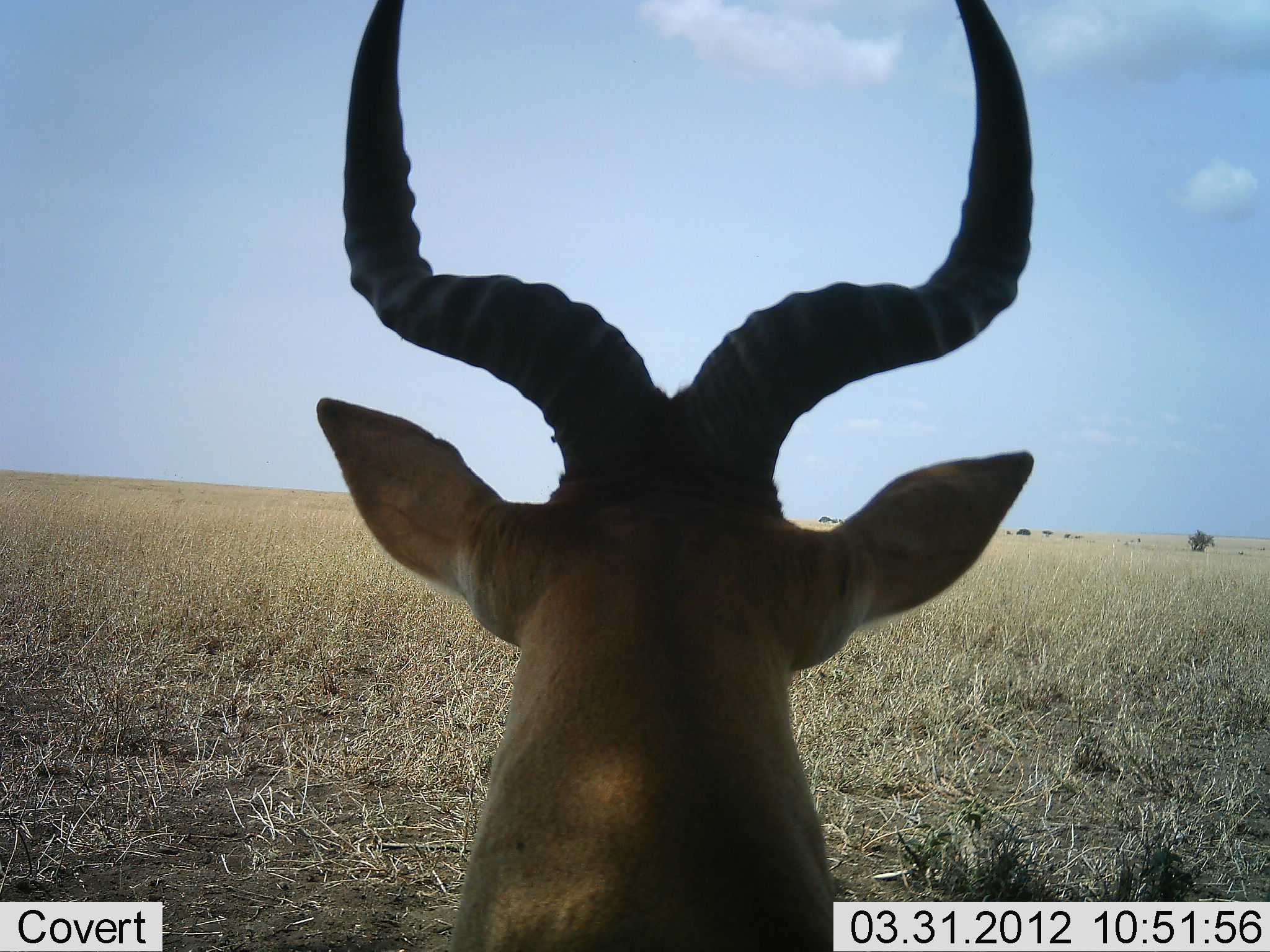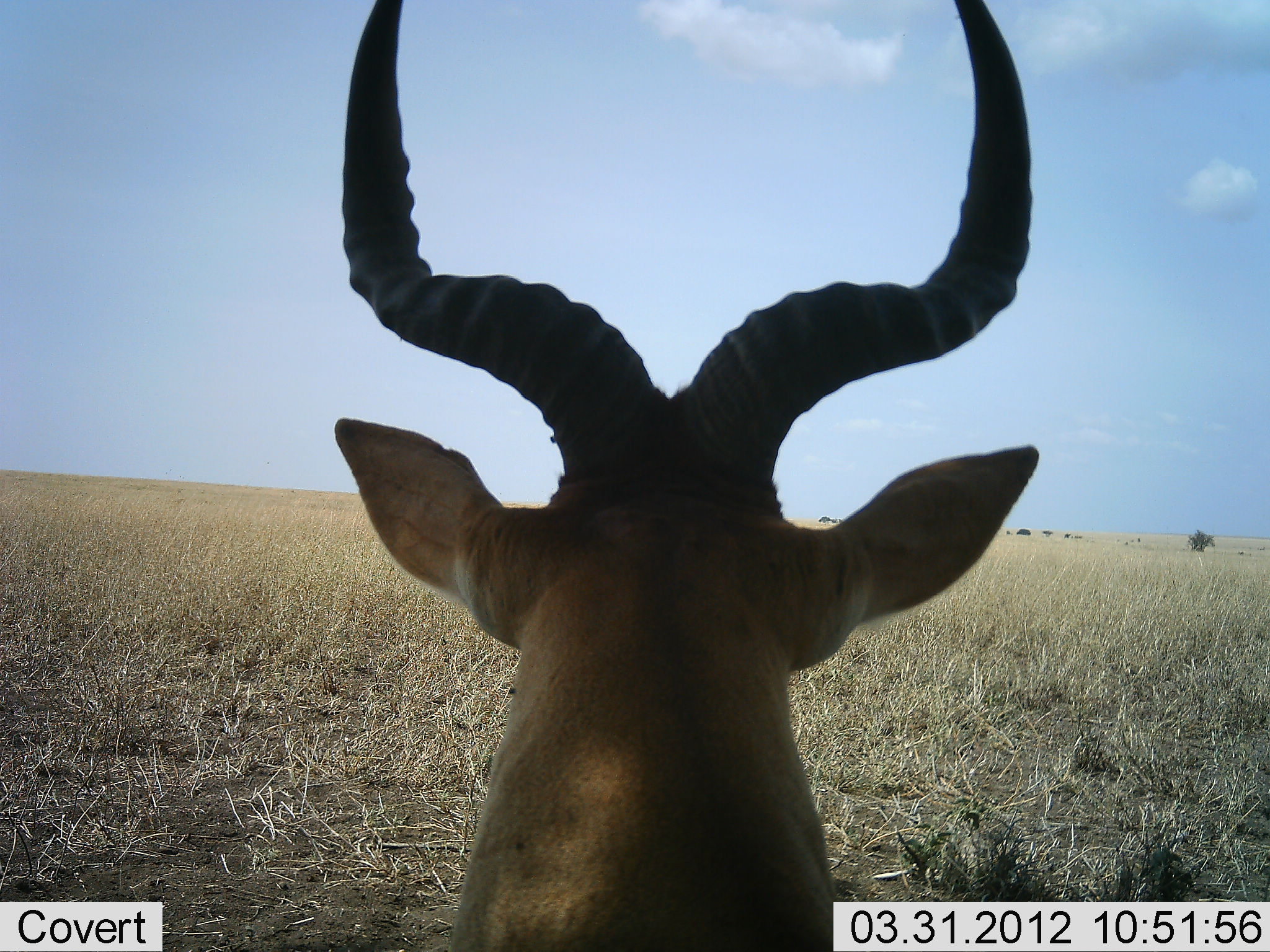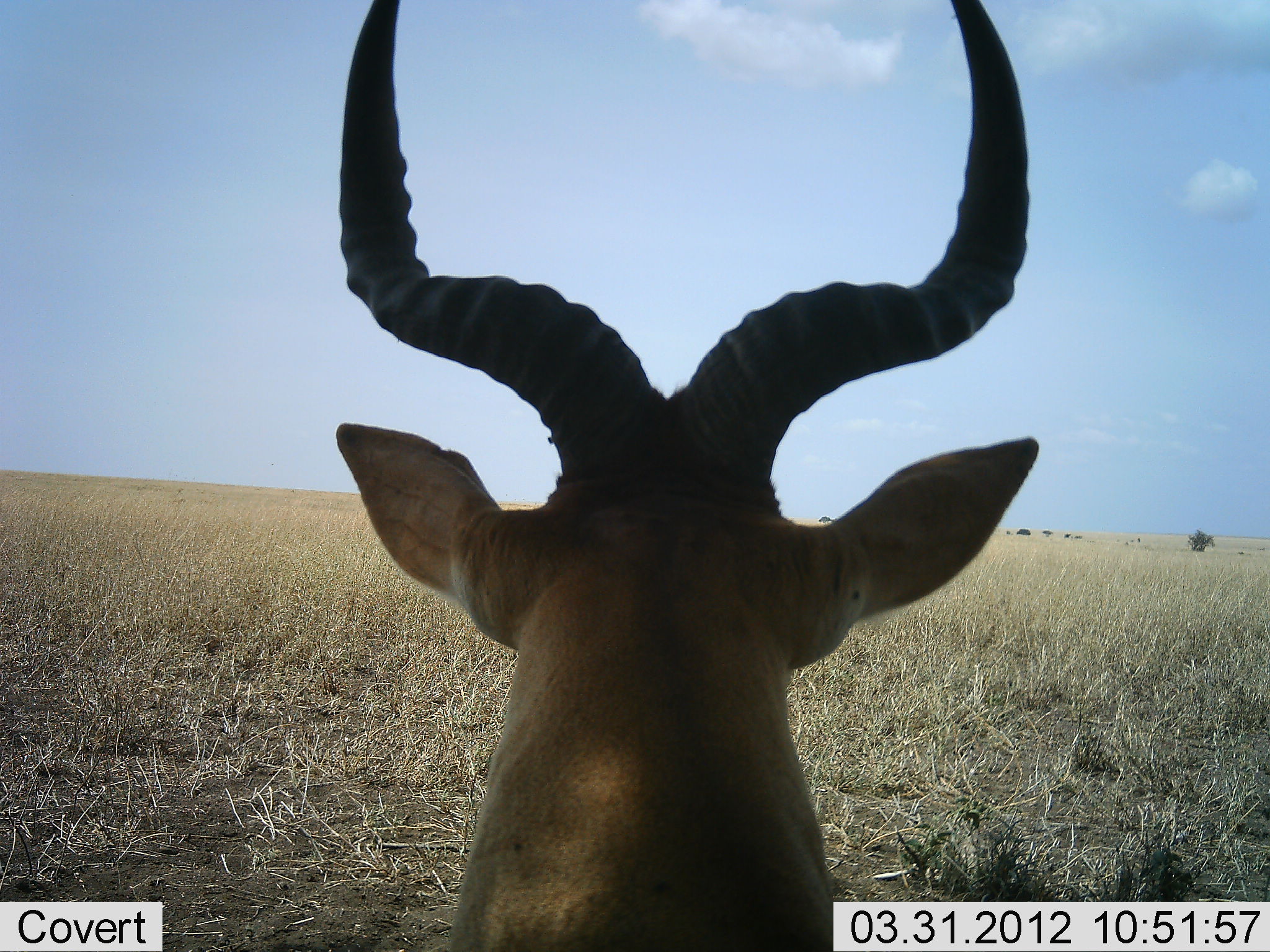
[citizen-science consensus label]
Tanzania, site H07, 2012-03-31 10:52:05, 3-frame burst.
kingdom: Animalia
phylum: Chordata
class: Mammalia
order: Artiodactyla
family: Bovidae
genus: Alcelaphus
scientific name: Alcelaphus buselaphus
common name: hartebeest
Hartebeest (Alcelaphus buselaphus), count 1. Behavior (volunteer vote fractions): standing 53%, resting 47%, moving 0%, interacting 0%. Young present (vote fraction): 0%. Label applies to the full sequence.